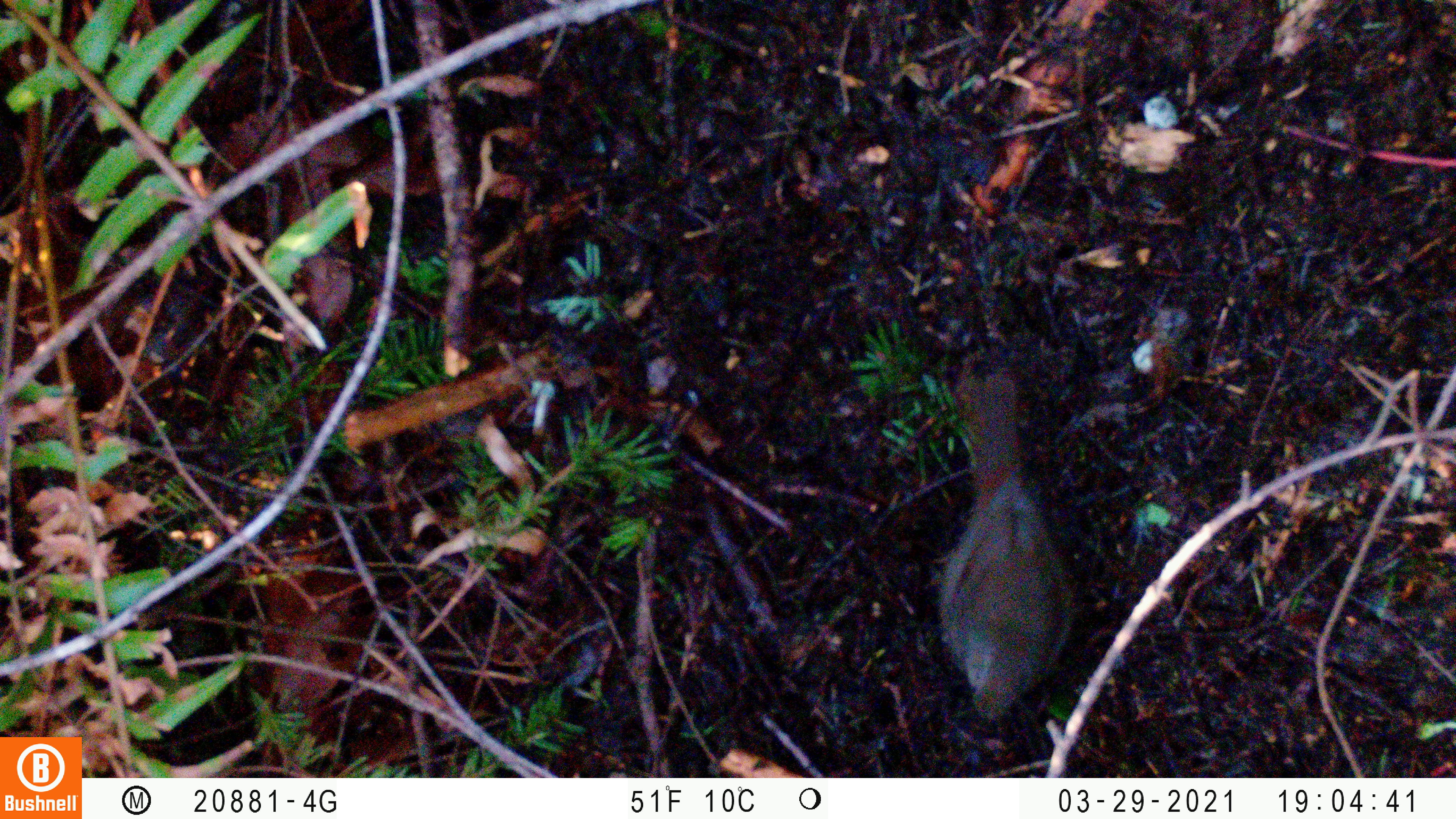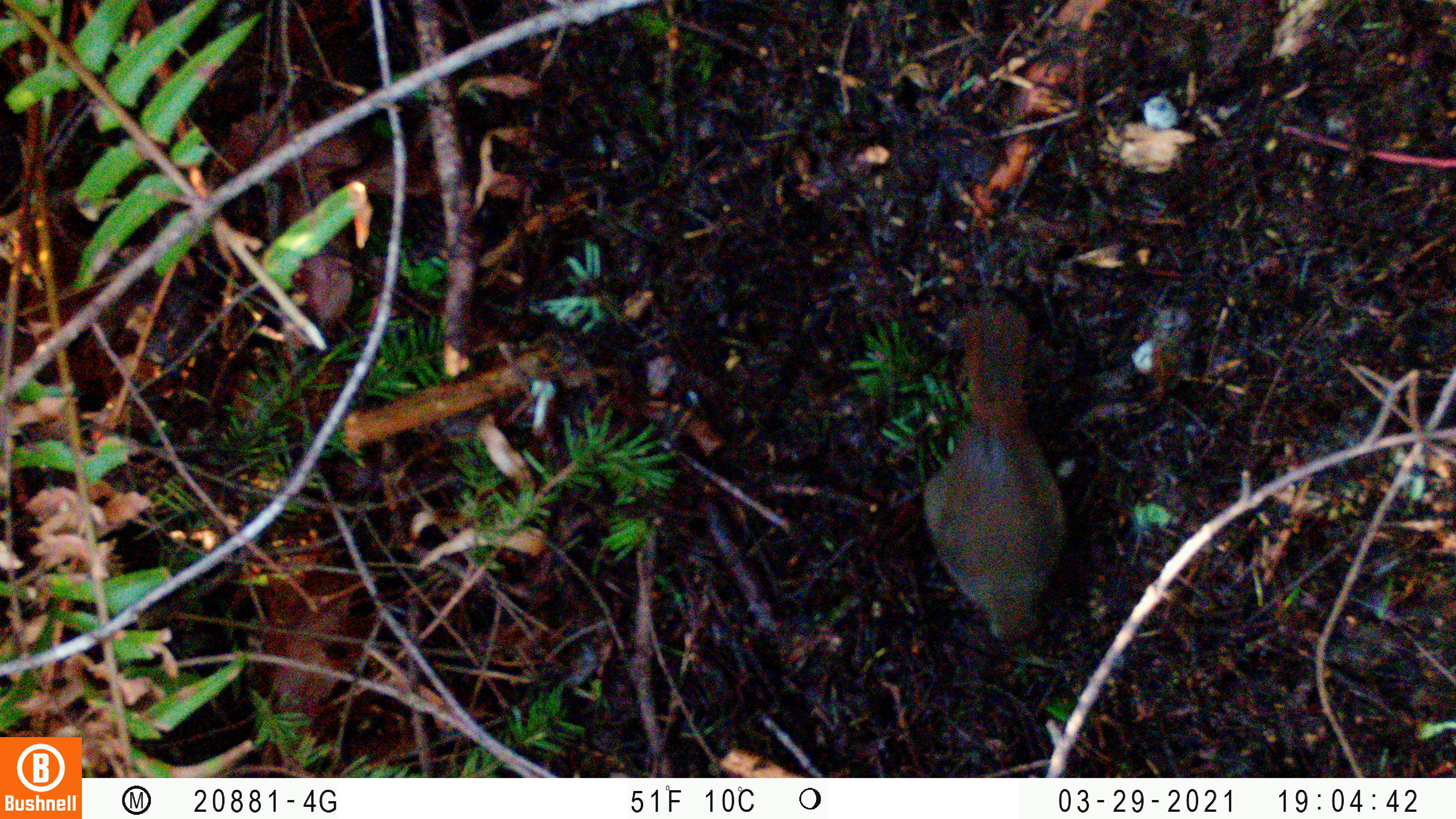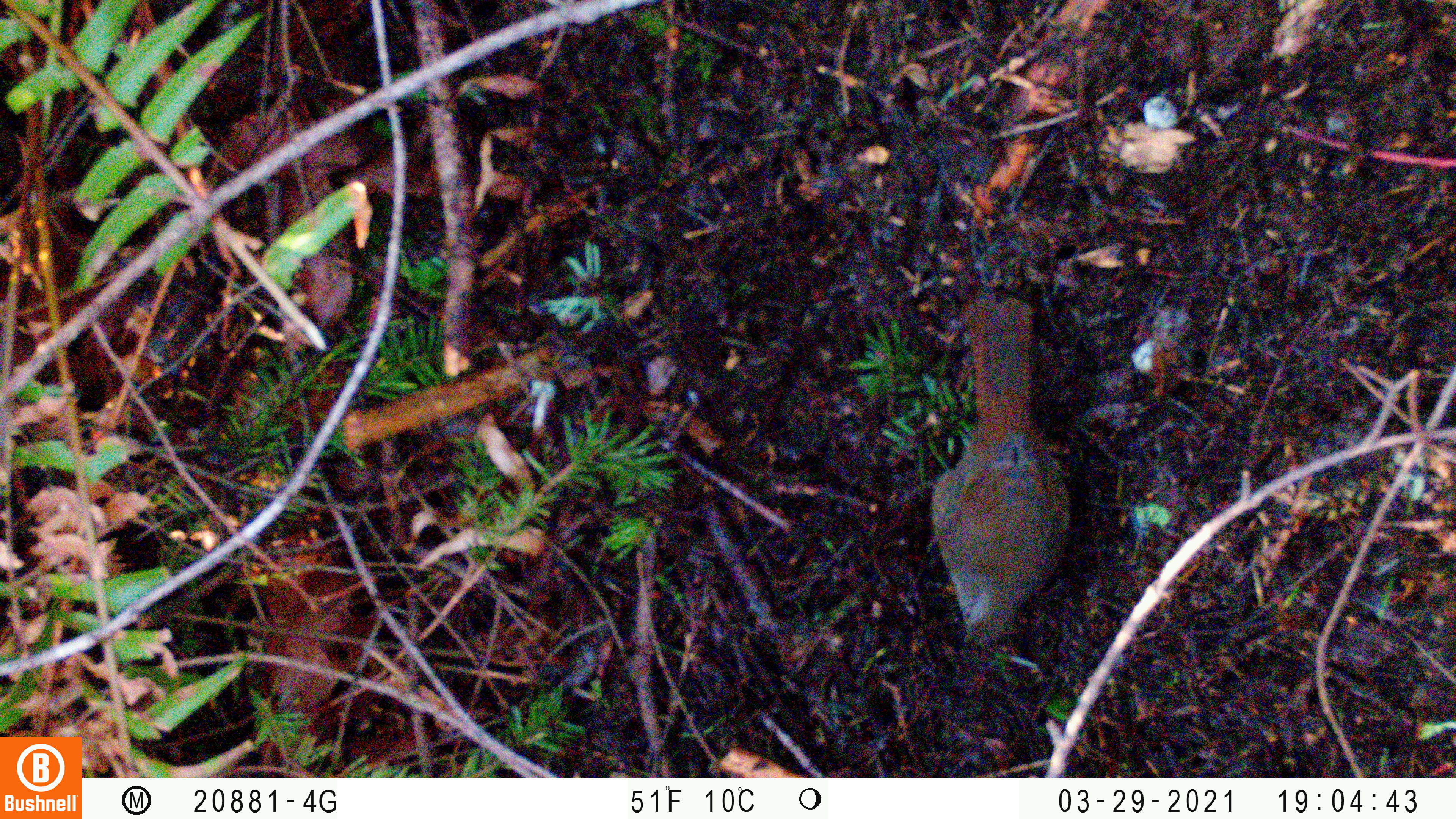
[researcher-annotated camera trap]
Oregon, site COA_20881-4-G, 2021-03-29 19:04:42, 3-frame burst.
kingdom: Animalia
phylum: Chordata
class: Aves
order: Passeriformes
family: Turdidae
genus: Catharus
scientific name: Catharus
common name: brown thrushes and nightingale-thrushes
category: catharus species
Catharus species (brown thrushes and nightingale-thrushes) (Catharus).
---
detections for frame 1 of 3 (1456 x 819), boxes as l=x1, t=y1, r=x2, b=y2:
catharus species: l=924, t=351, r=1109, b=741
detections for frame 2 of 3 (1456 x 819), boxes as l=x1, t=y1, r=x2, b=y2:
catharus species: l=906, t=285, r=1071, b=678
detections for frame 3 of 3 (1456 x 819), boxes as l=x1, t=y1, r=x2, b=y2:
catharus species: l=918, t=271, r=1116, b=661